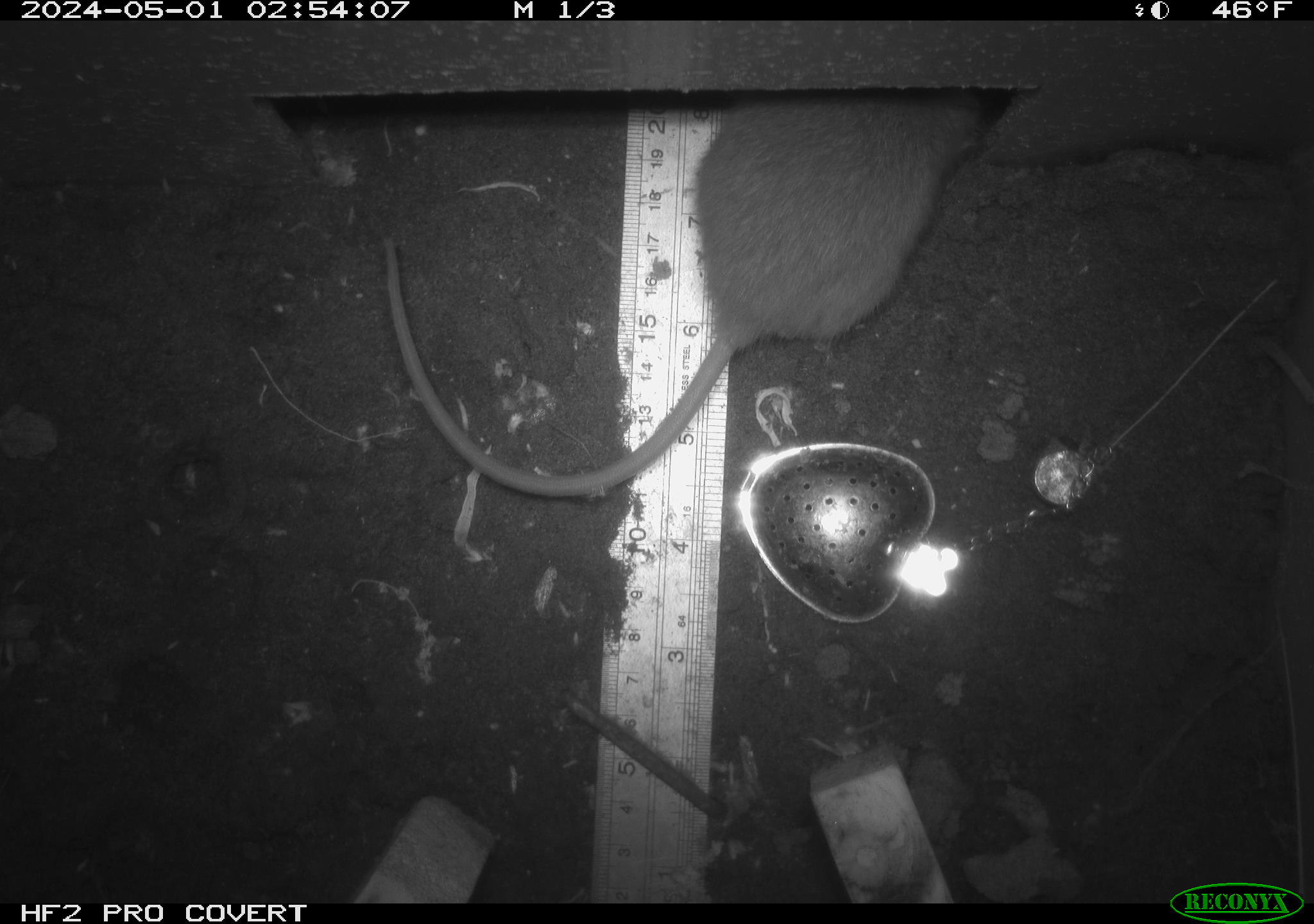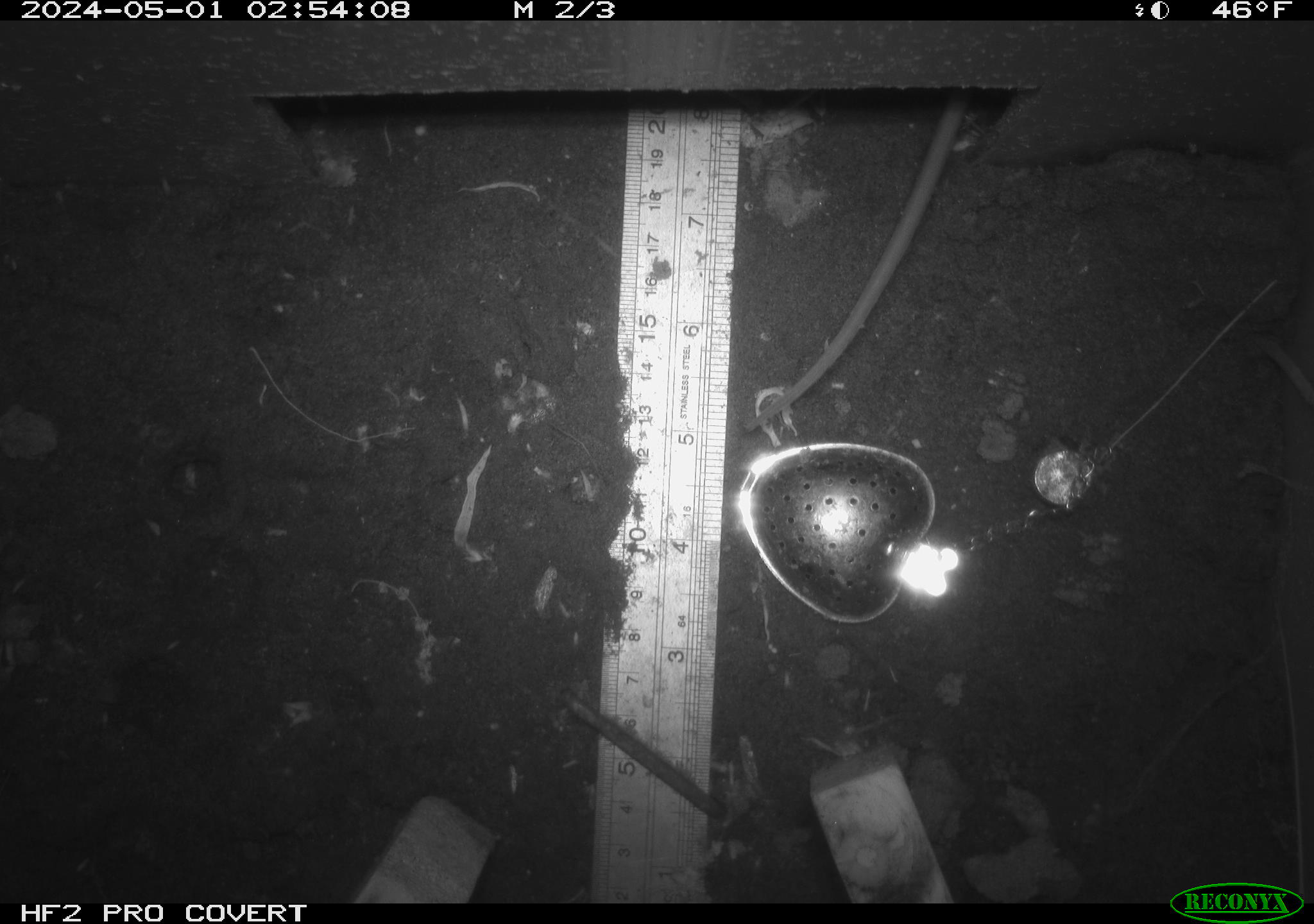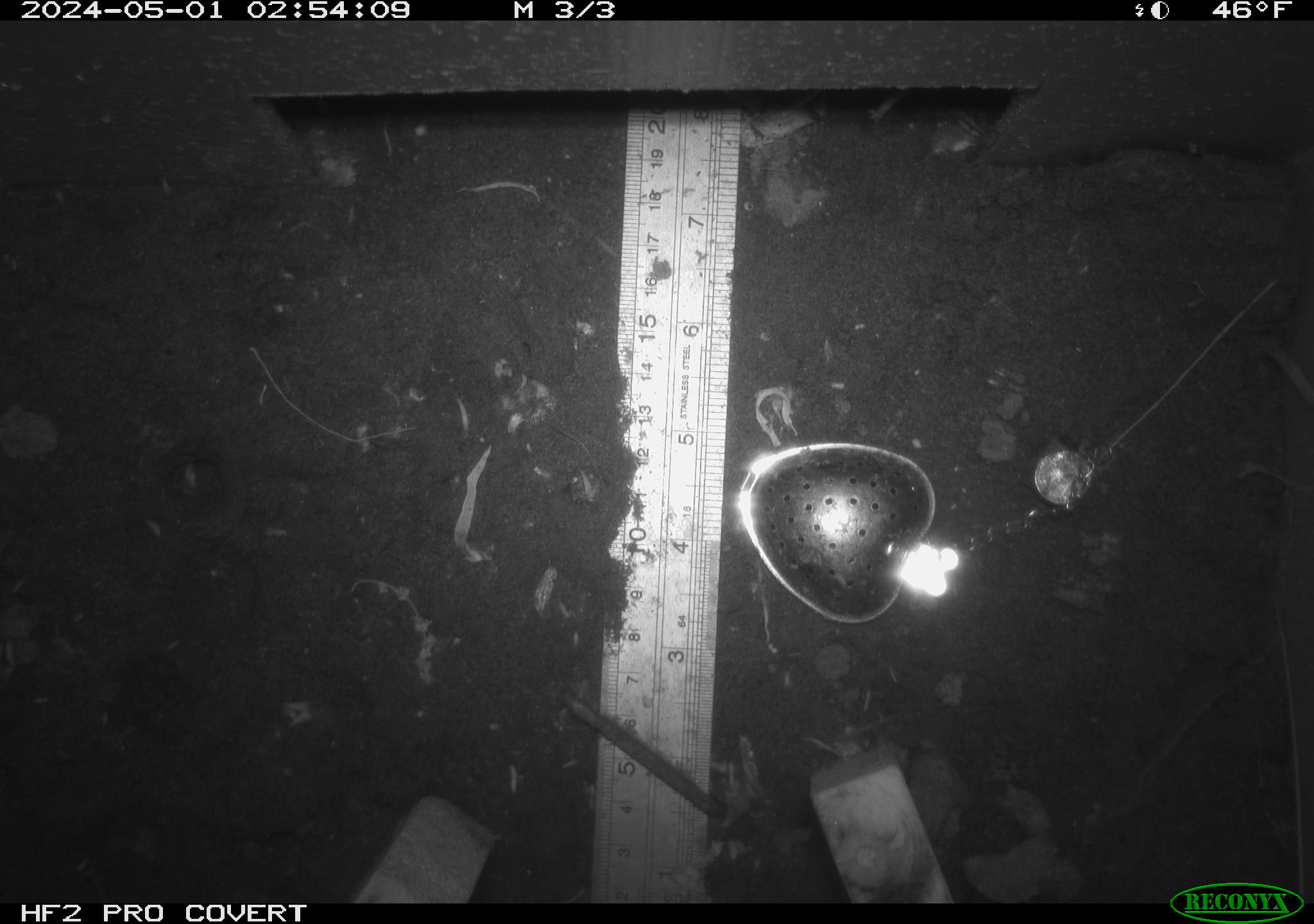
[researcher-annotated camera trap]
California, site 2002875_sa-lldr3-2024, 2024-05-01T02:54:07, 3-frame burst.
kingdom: Animalia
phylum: Chordata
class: Mammalia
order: Rodentia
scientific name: Rodentia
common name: rodent